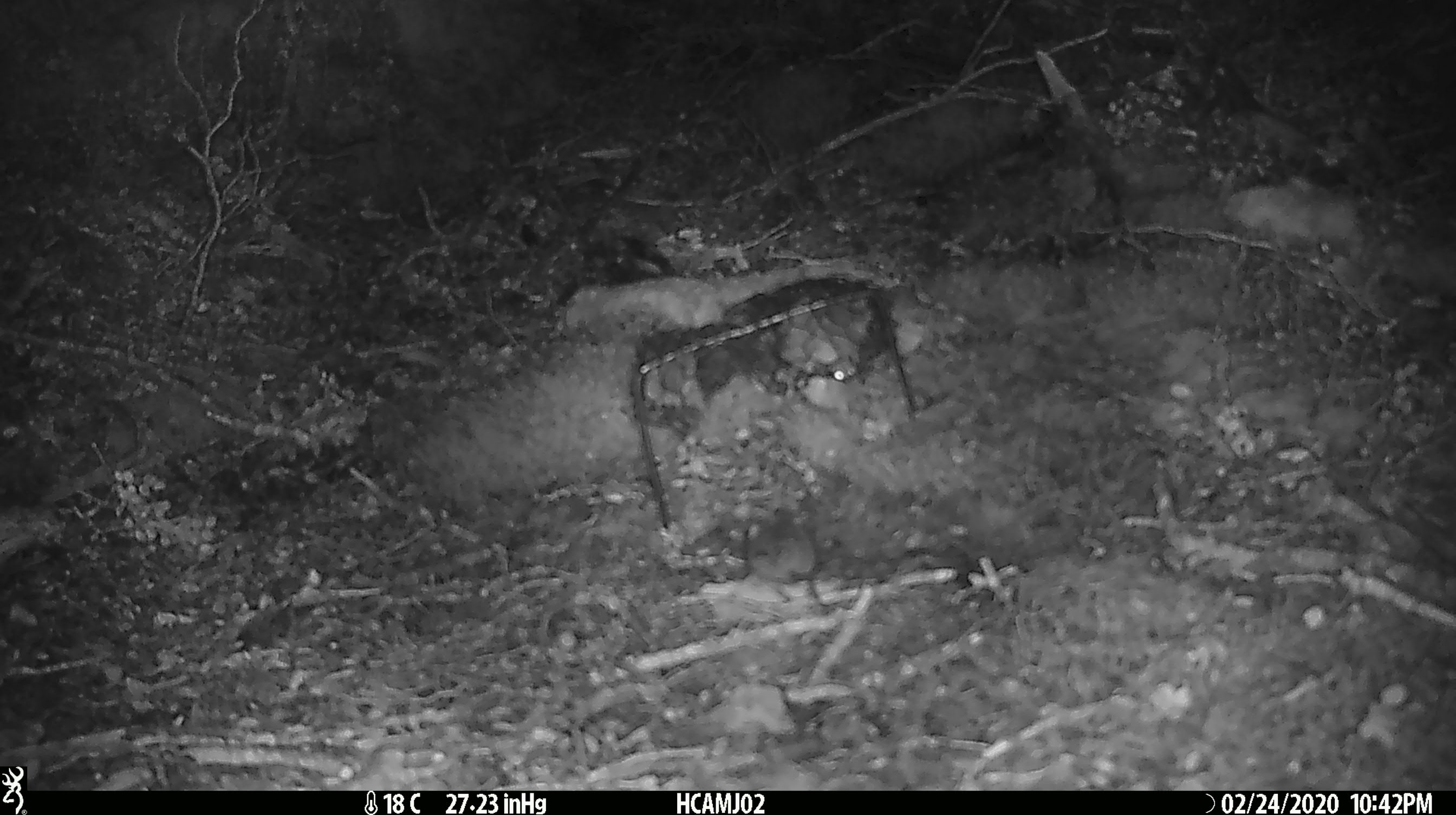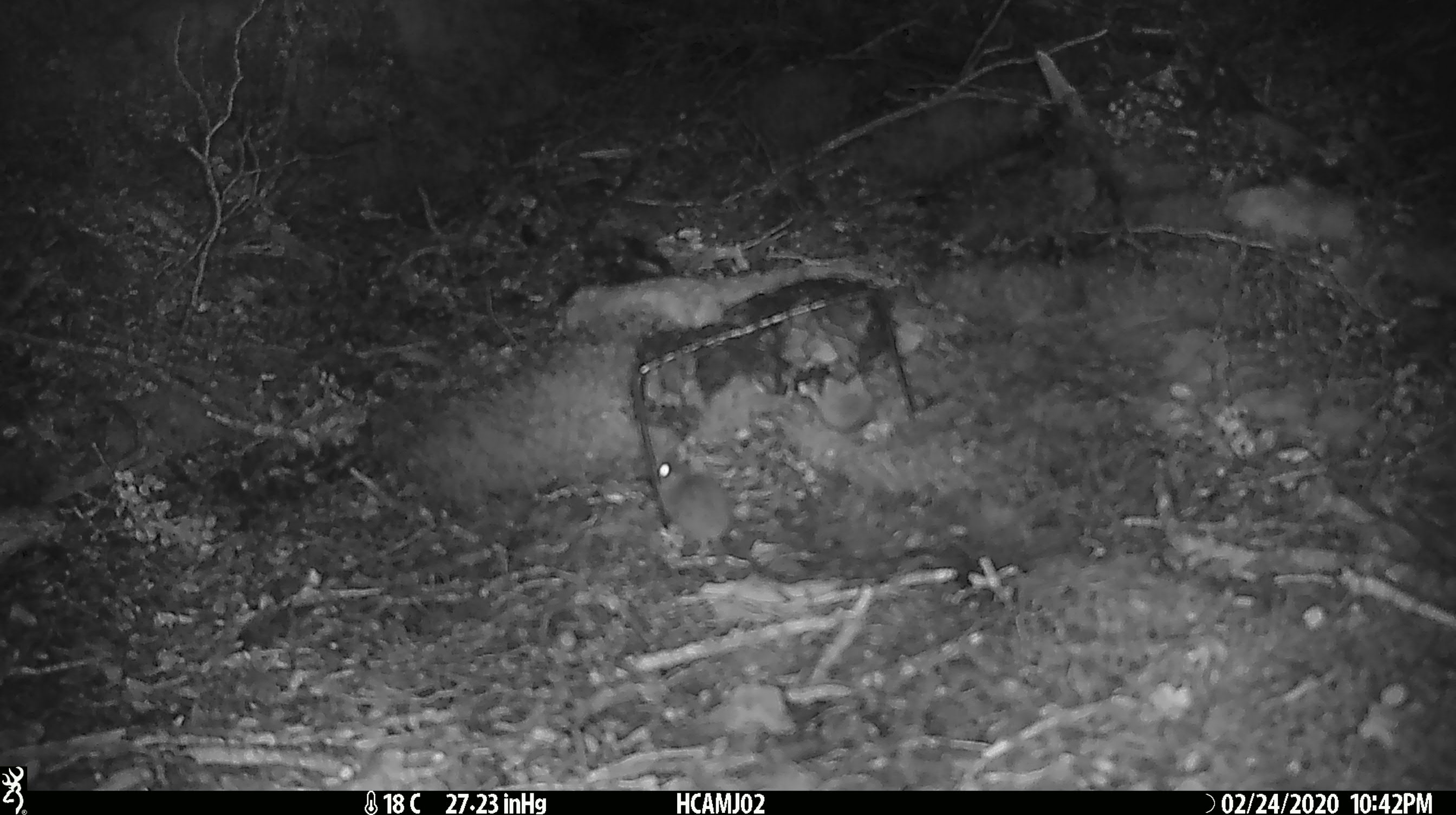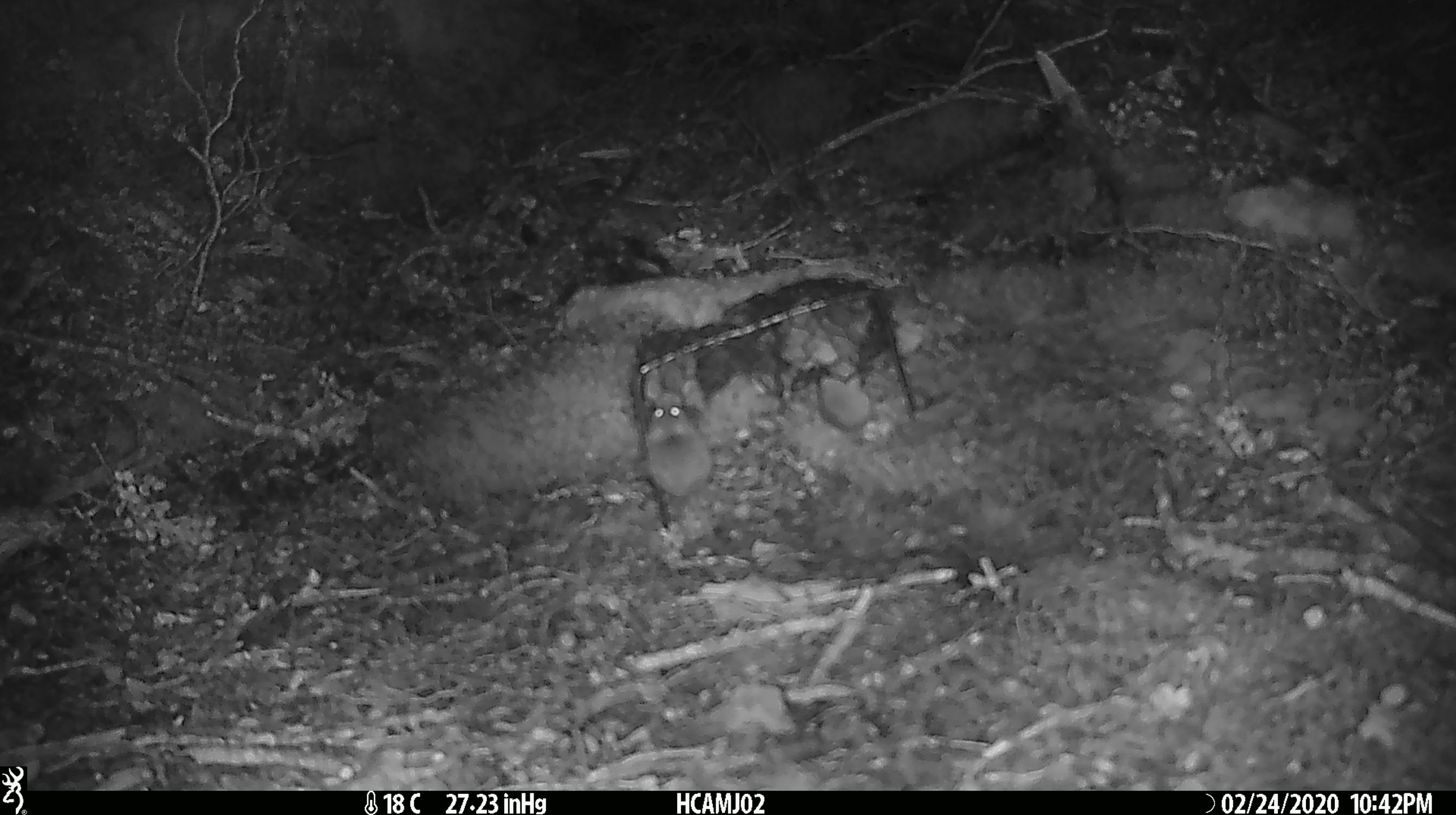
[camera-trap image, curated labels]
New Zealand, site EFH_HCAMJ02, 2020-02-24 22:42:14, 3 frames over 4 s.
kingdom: Animalia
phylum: Chordata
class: Mammalia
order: Rodentia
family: Muridae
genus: Mus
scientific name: Mus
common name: mouse